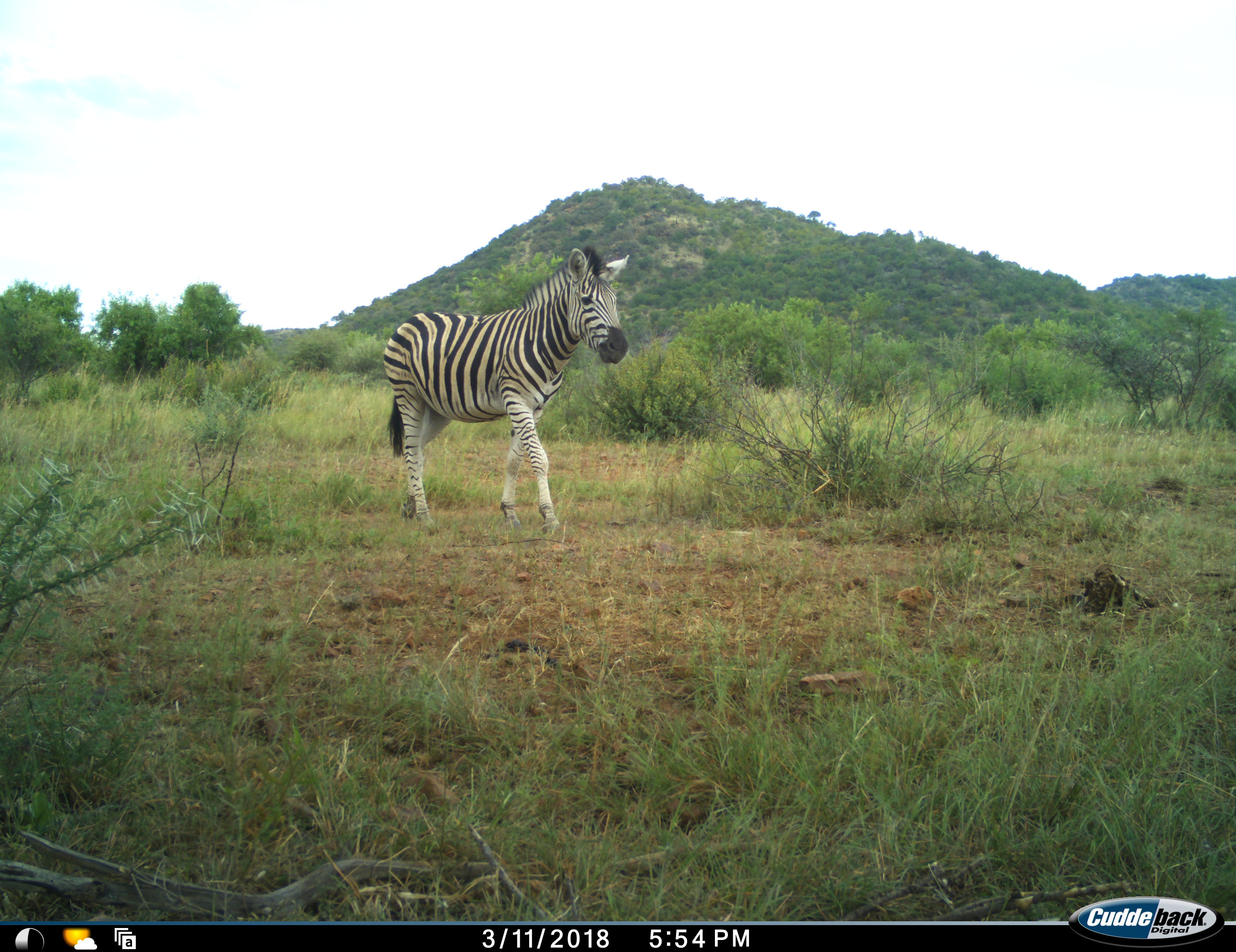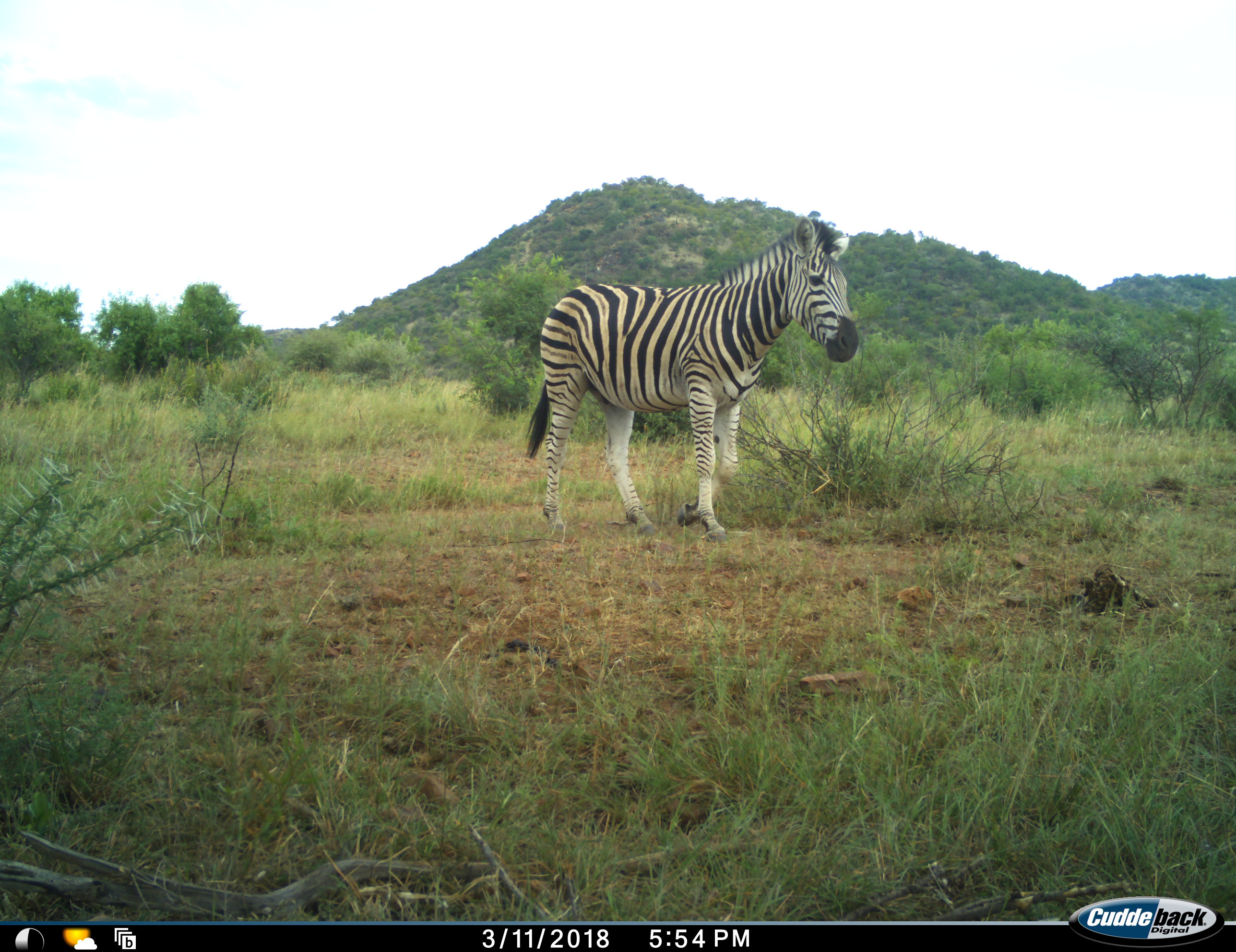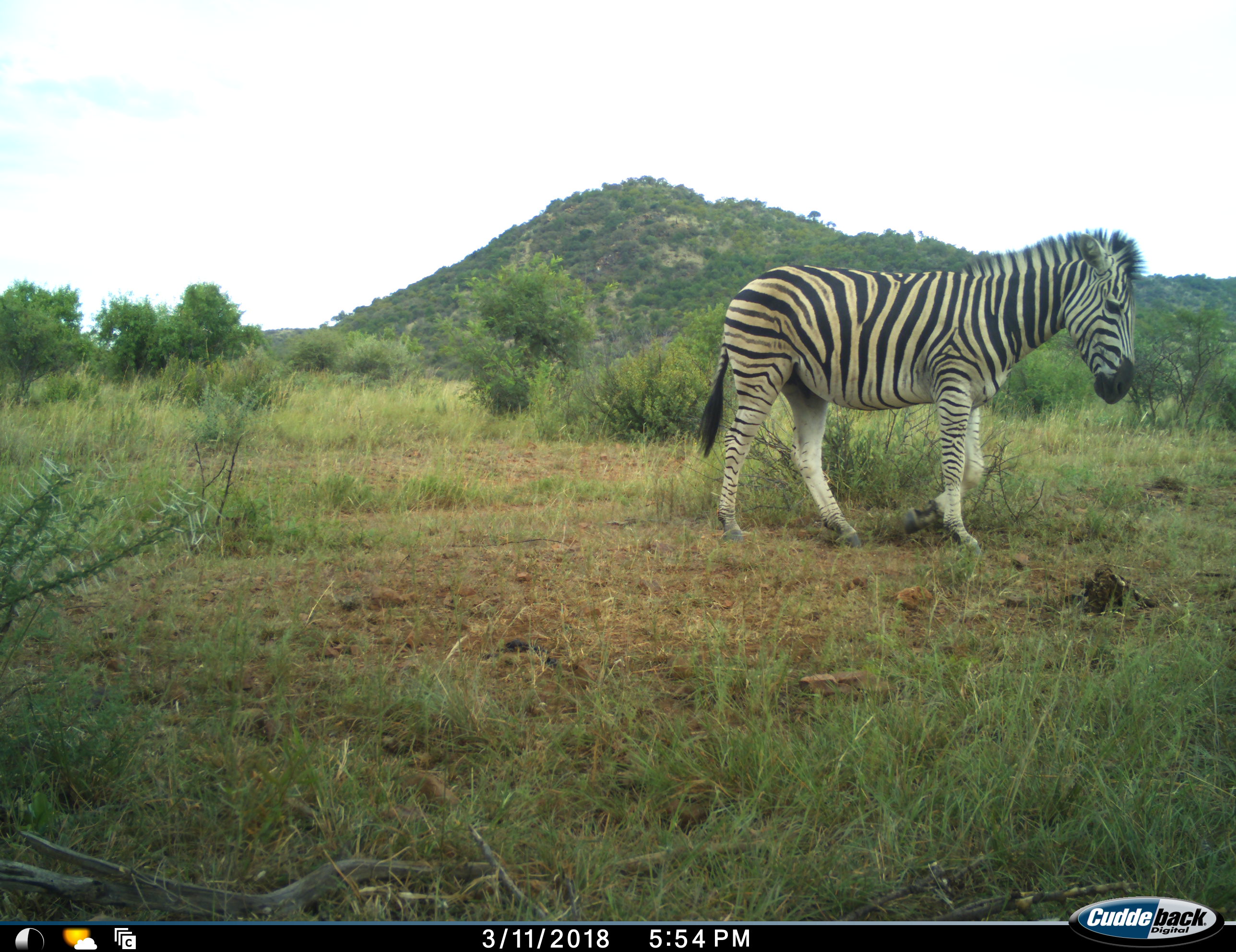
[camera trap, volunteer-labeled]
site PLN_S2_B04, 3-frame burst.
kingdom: Animalia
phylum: Chordata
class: Mammalia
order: Perissodactyla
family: Equidae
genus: Equus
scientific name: Equus quagga burchellii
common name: burchell's zebra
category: zebraburchells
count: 1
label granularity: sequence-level